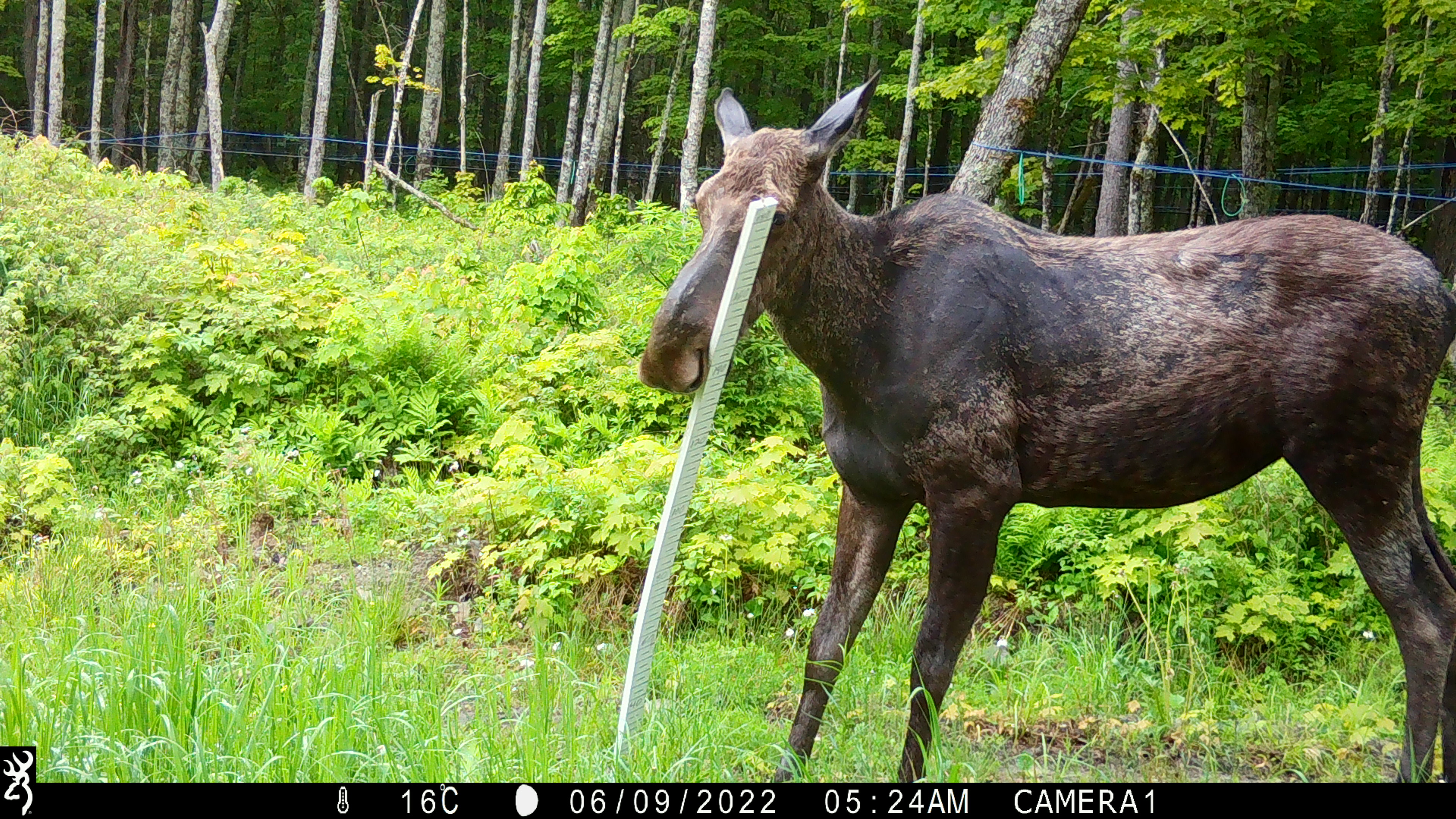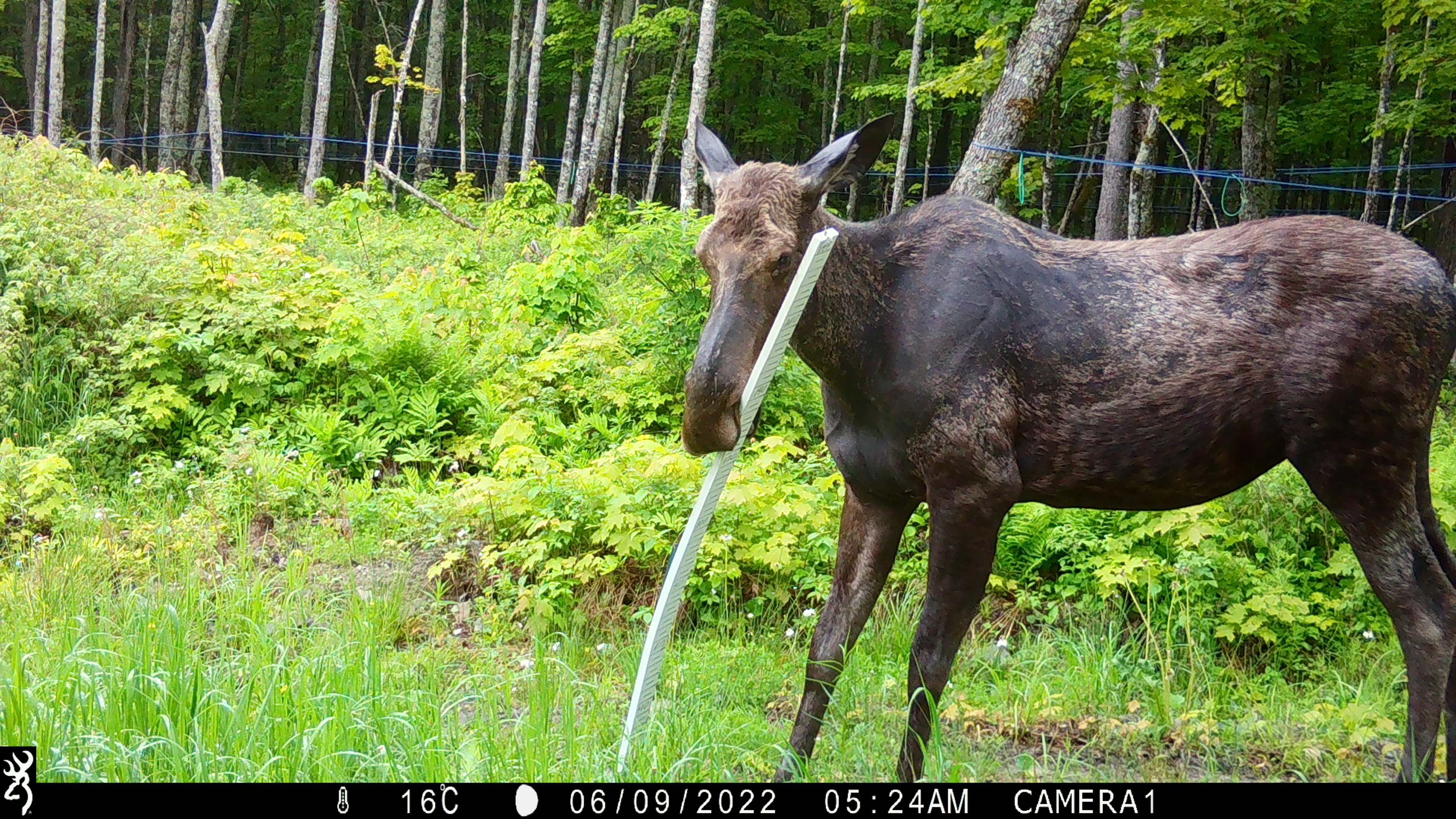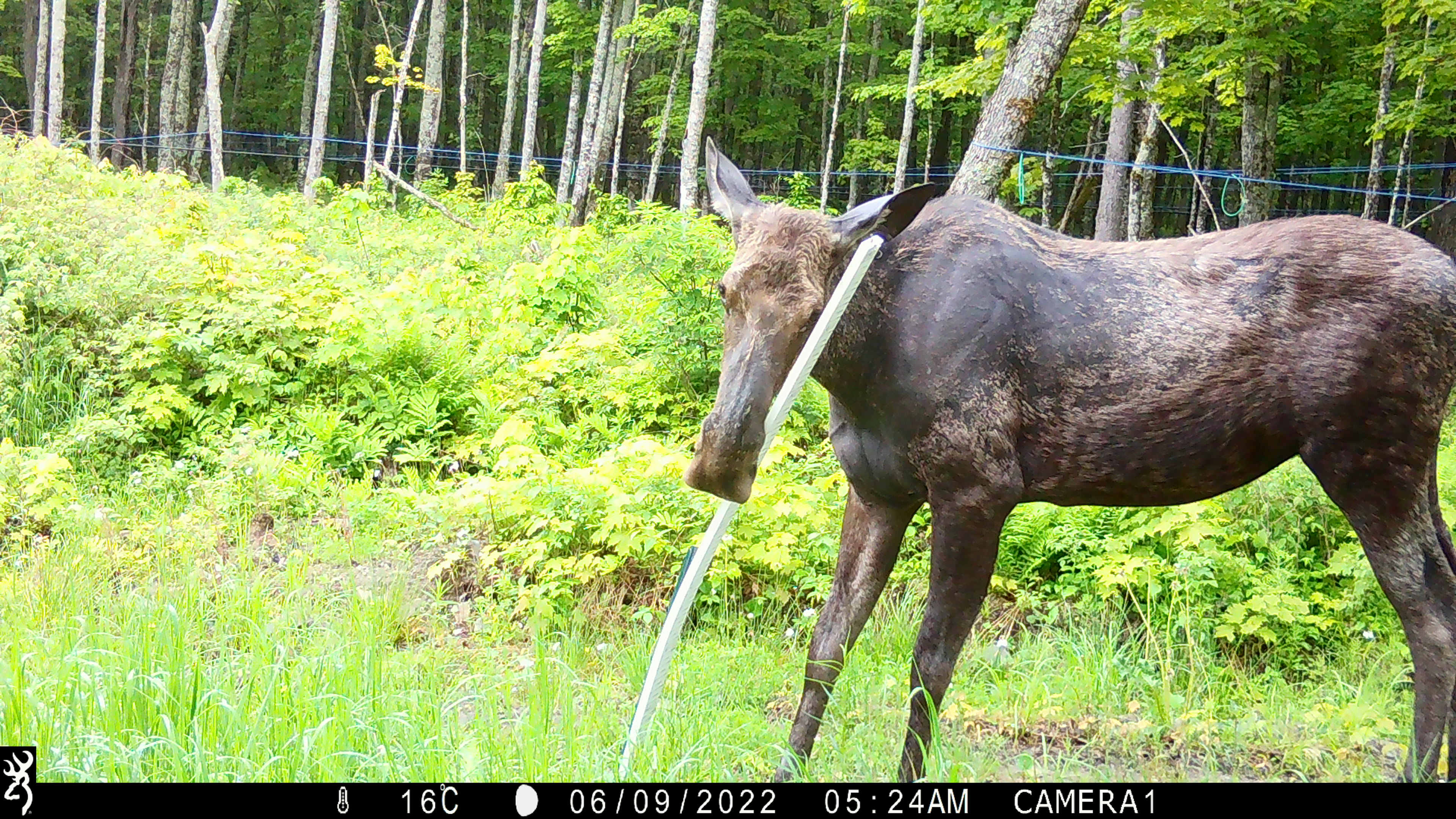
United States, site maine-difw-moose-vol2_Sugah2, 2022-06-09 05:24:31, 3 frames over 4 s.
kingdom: Animalia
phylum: Chordata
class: Mammalia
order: Artiodactyla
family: Cervidae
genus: Alces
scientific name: Alces alces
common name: moose